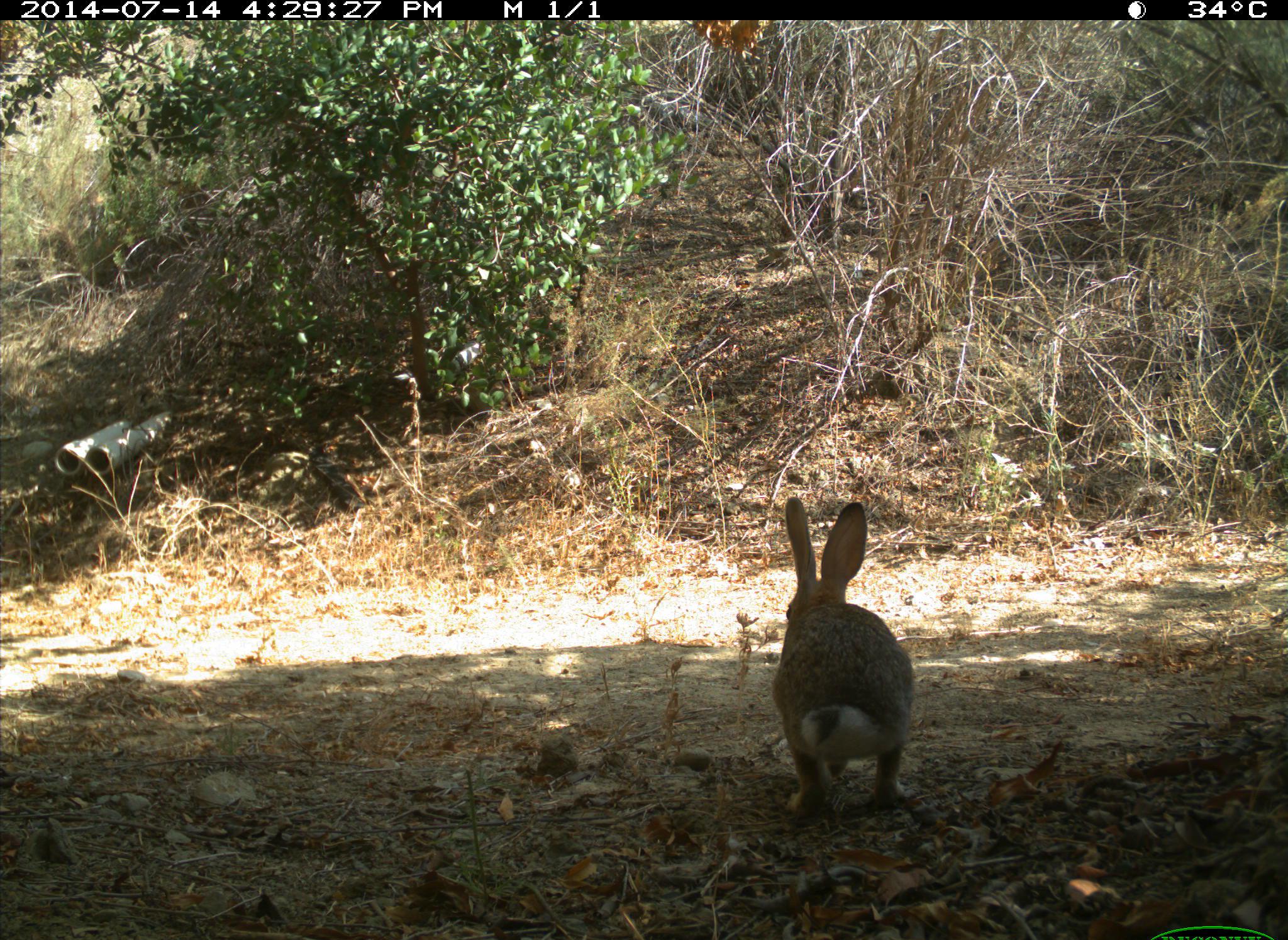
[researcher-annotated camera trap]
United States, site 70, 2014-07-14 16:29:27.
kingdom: Animalia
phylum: Chordata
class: Mammalia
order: Lagomorpha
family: Leporidae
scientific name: Leporidae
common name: rabbits and hares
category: rabbit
Rabbit (rabbits and hares) (Leporidae).